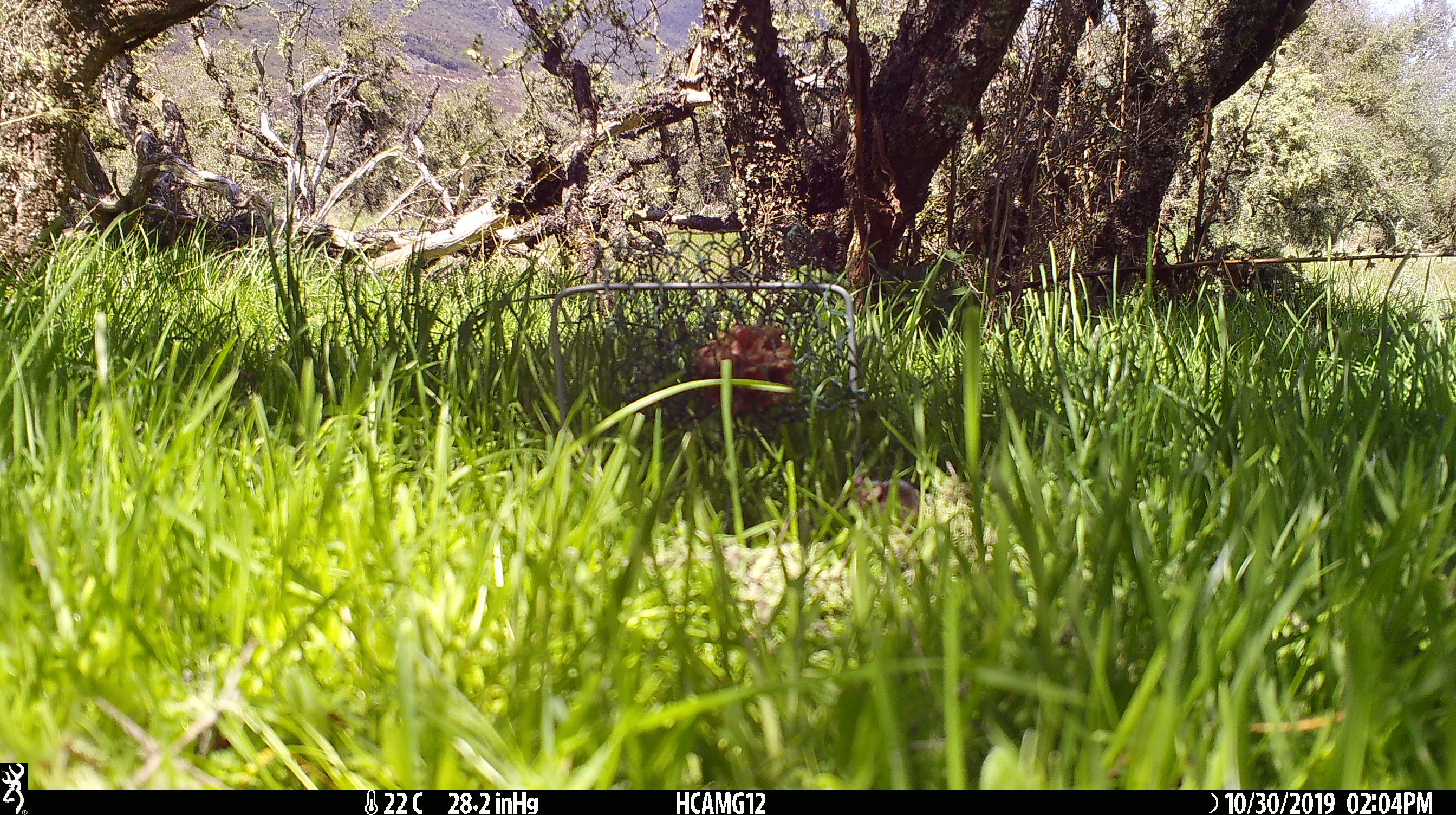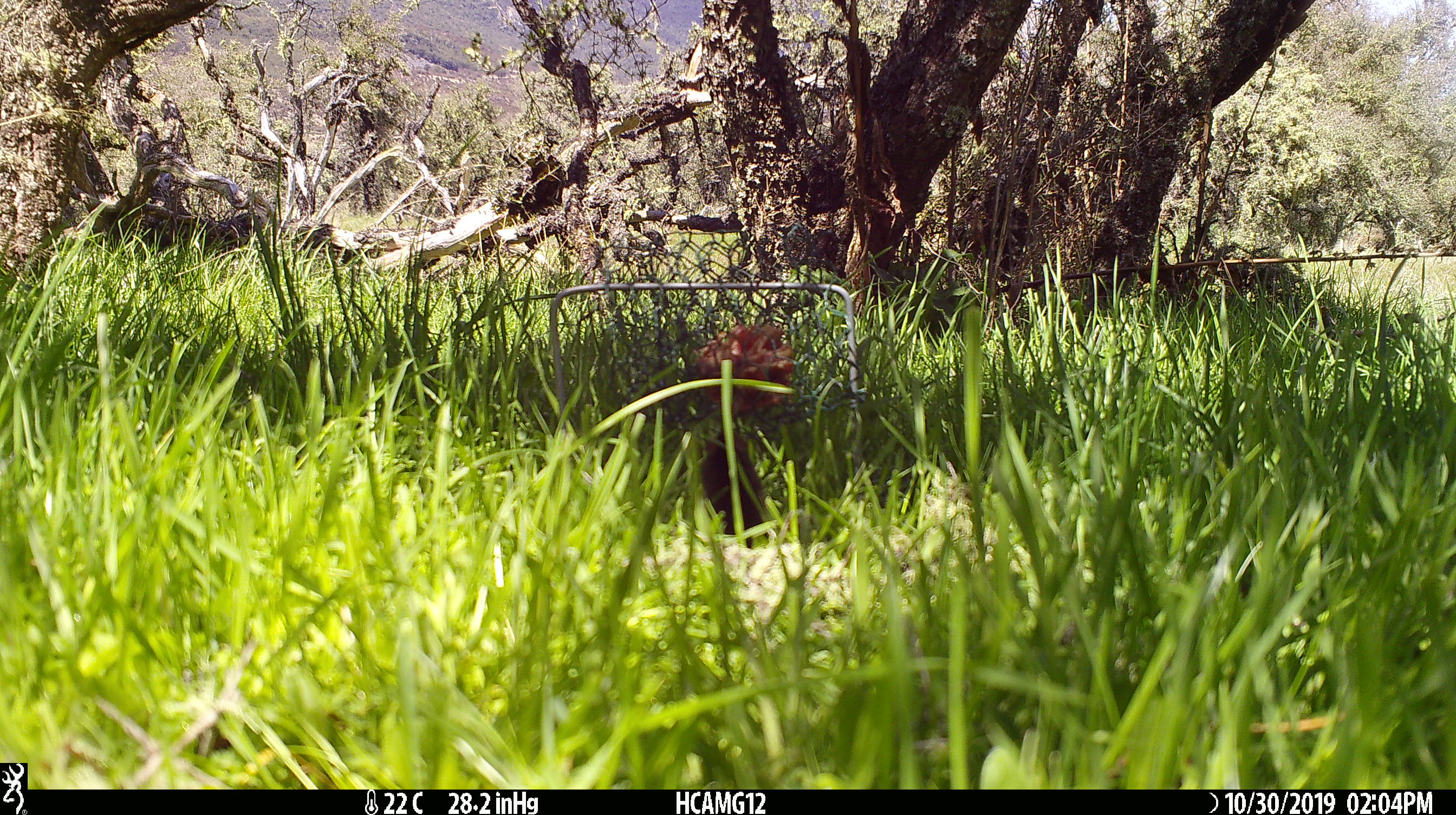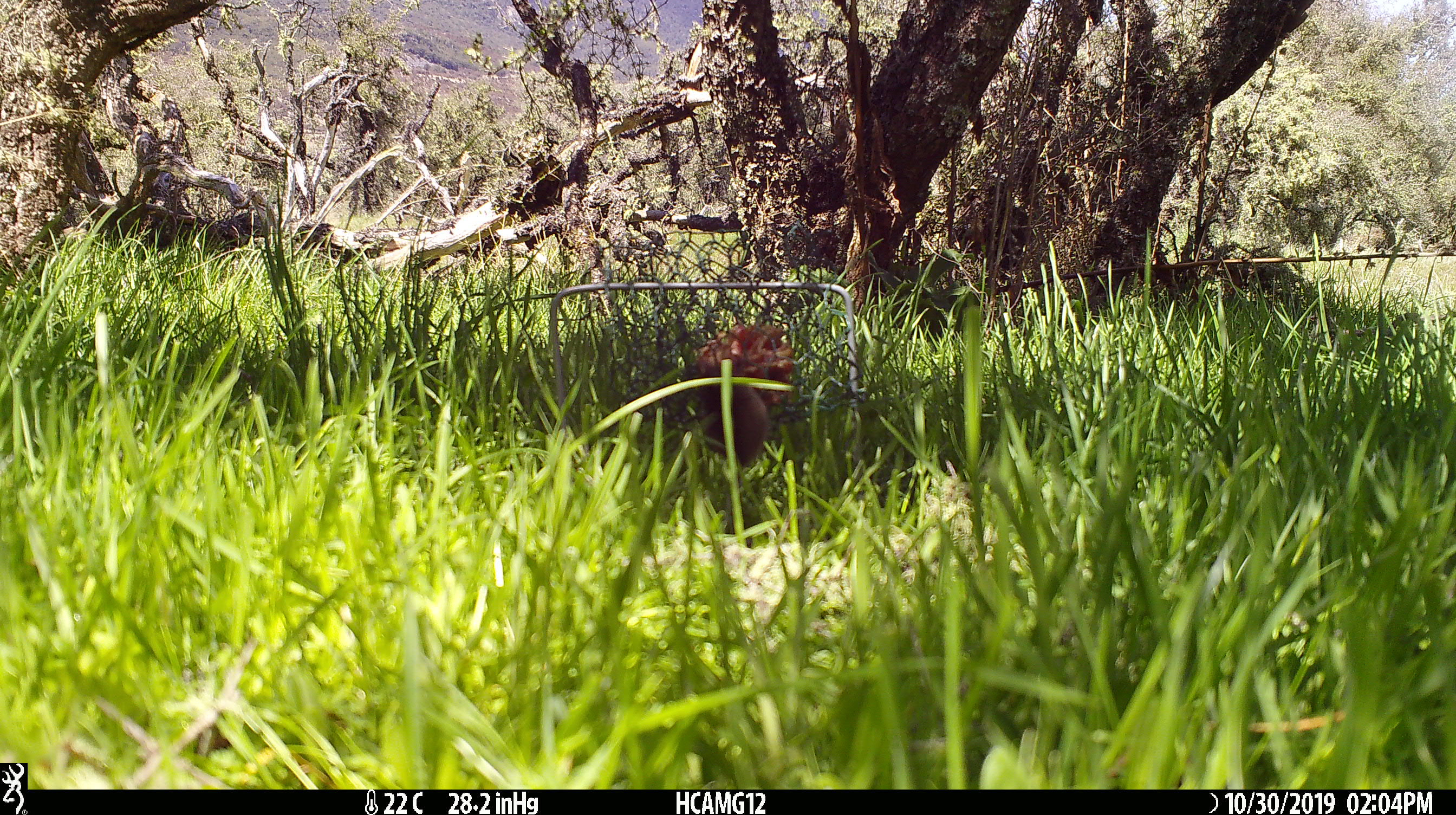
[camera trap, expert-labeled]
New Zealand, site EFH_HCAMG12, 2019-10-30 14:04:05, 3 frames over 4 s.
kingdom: Animalia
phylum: Chordata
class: Mammalia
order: Rodentia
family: Muridae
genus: Mus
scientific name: Mus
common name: mouse